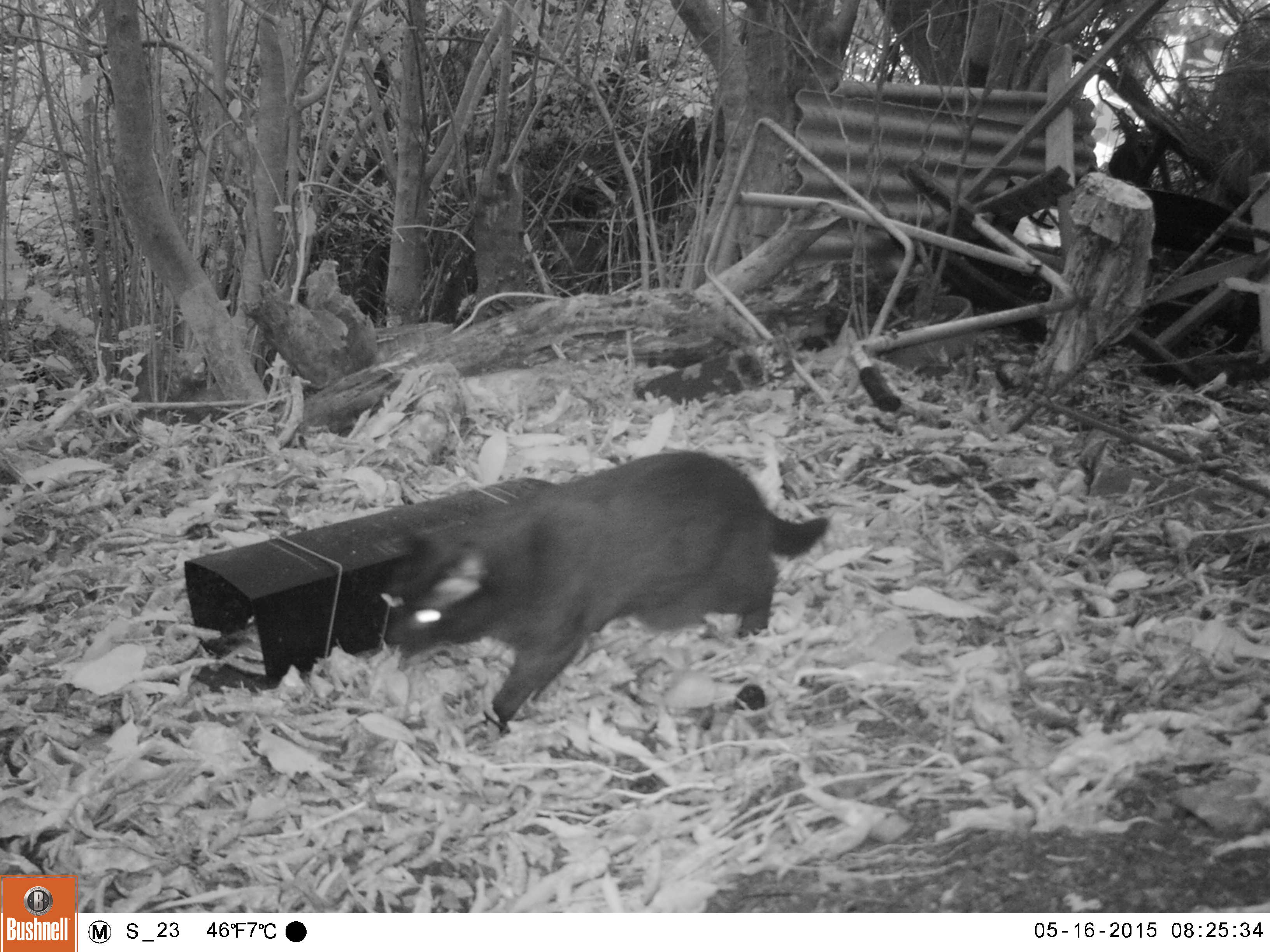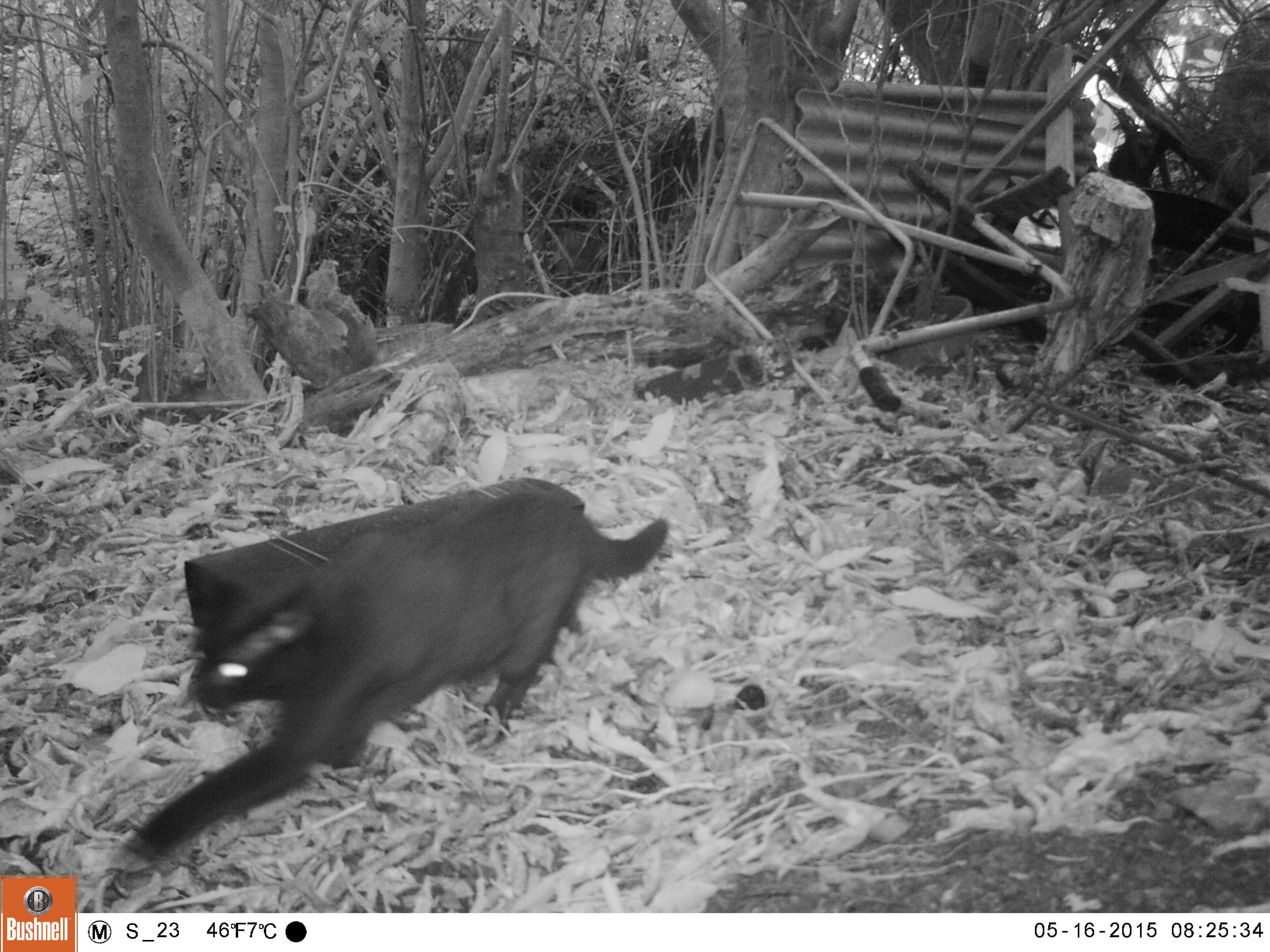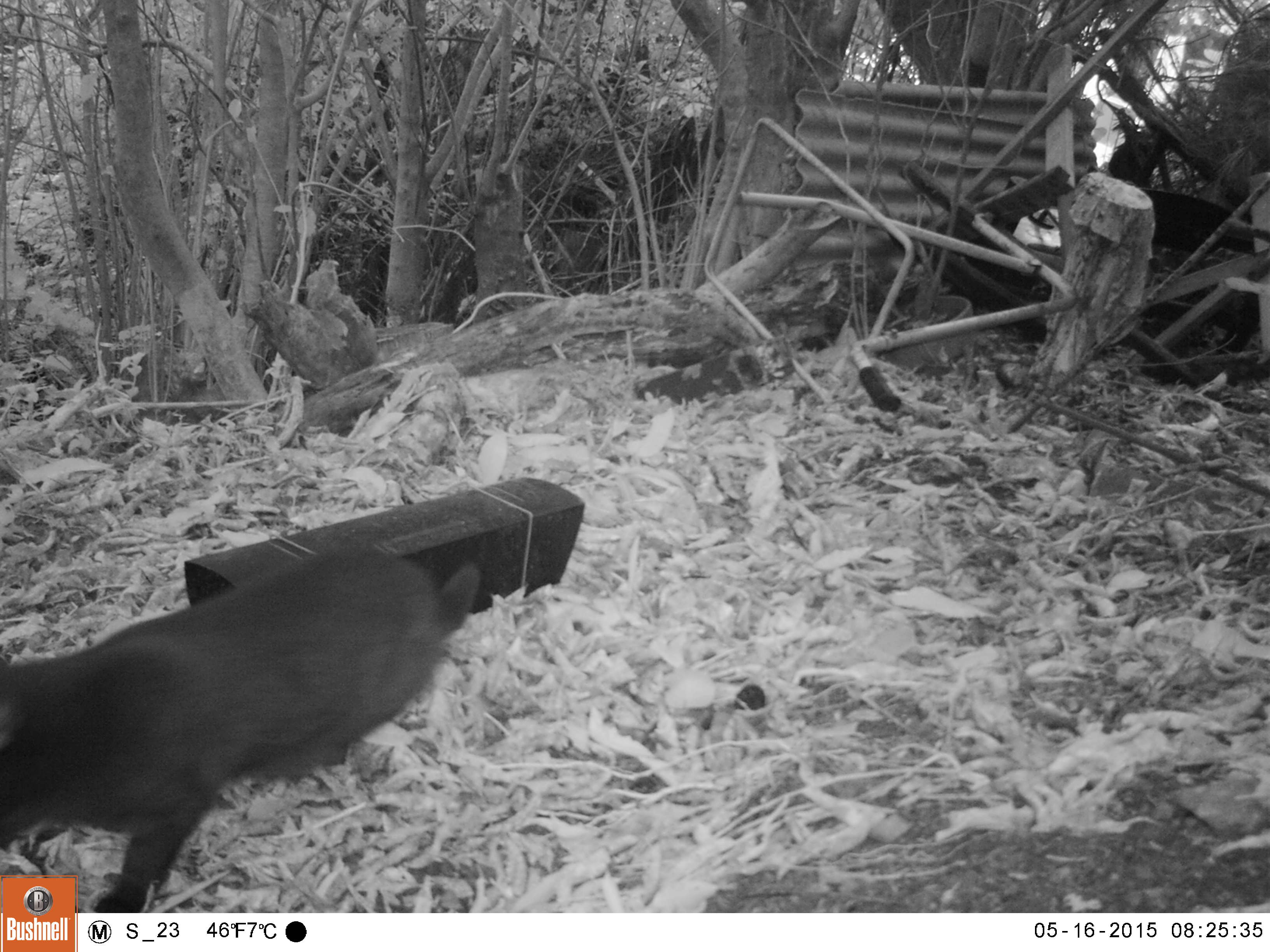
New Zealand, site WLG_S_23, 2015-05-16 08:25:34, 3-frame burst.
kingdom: Animalia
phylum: Chordata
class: Mammalia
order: Carnivora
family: Felidae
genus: Felis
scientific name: Felis catus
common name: domestic cat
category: cat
Cat (domestic cat) (Felis catus).